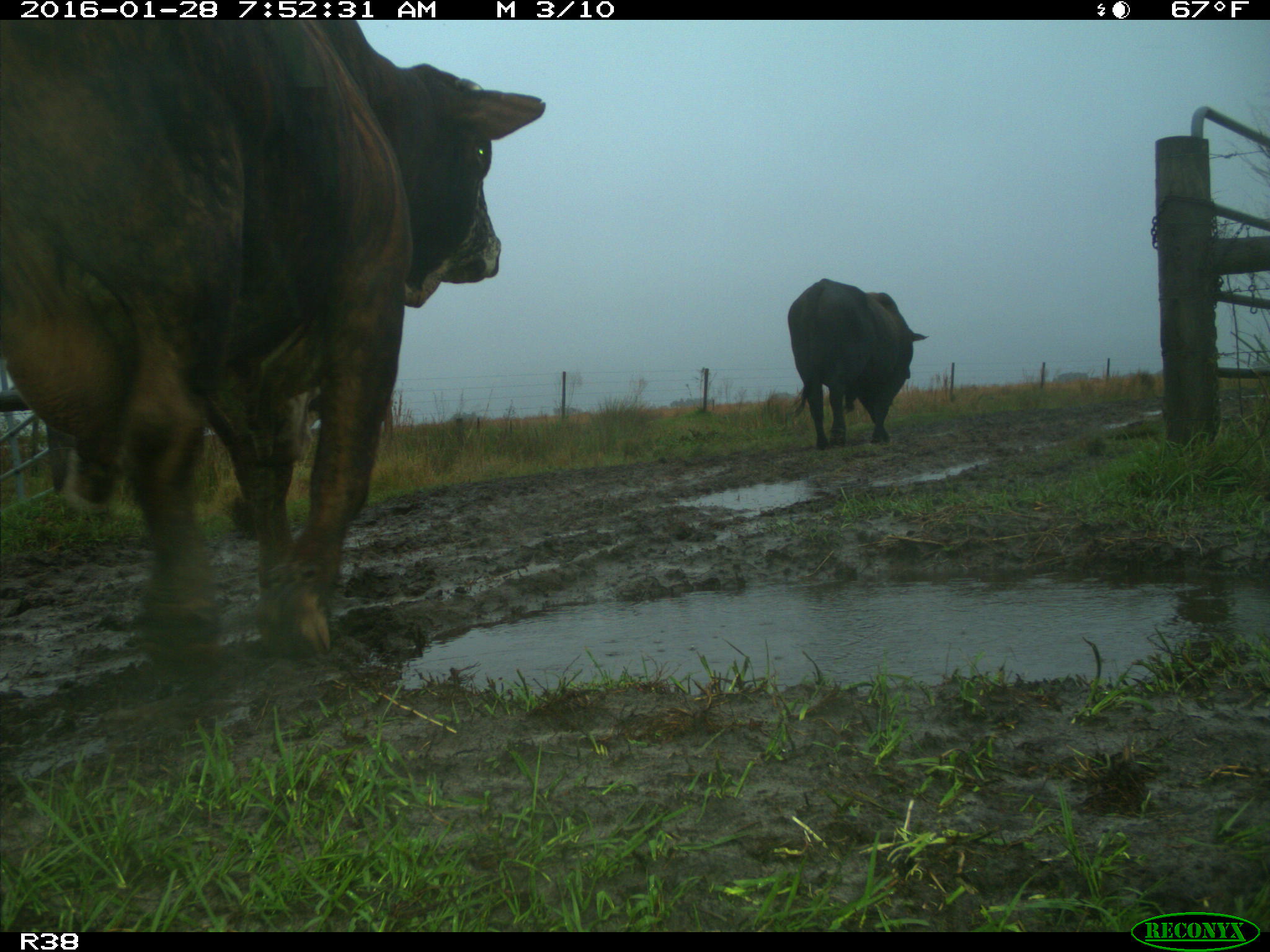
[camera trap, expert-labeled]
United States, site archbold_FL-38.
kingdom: Animalia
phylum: Chordata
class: Mammalia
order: Artiodactyla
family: Bovidae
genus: Bos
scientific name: Bos taurus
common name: domestic cow